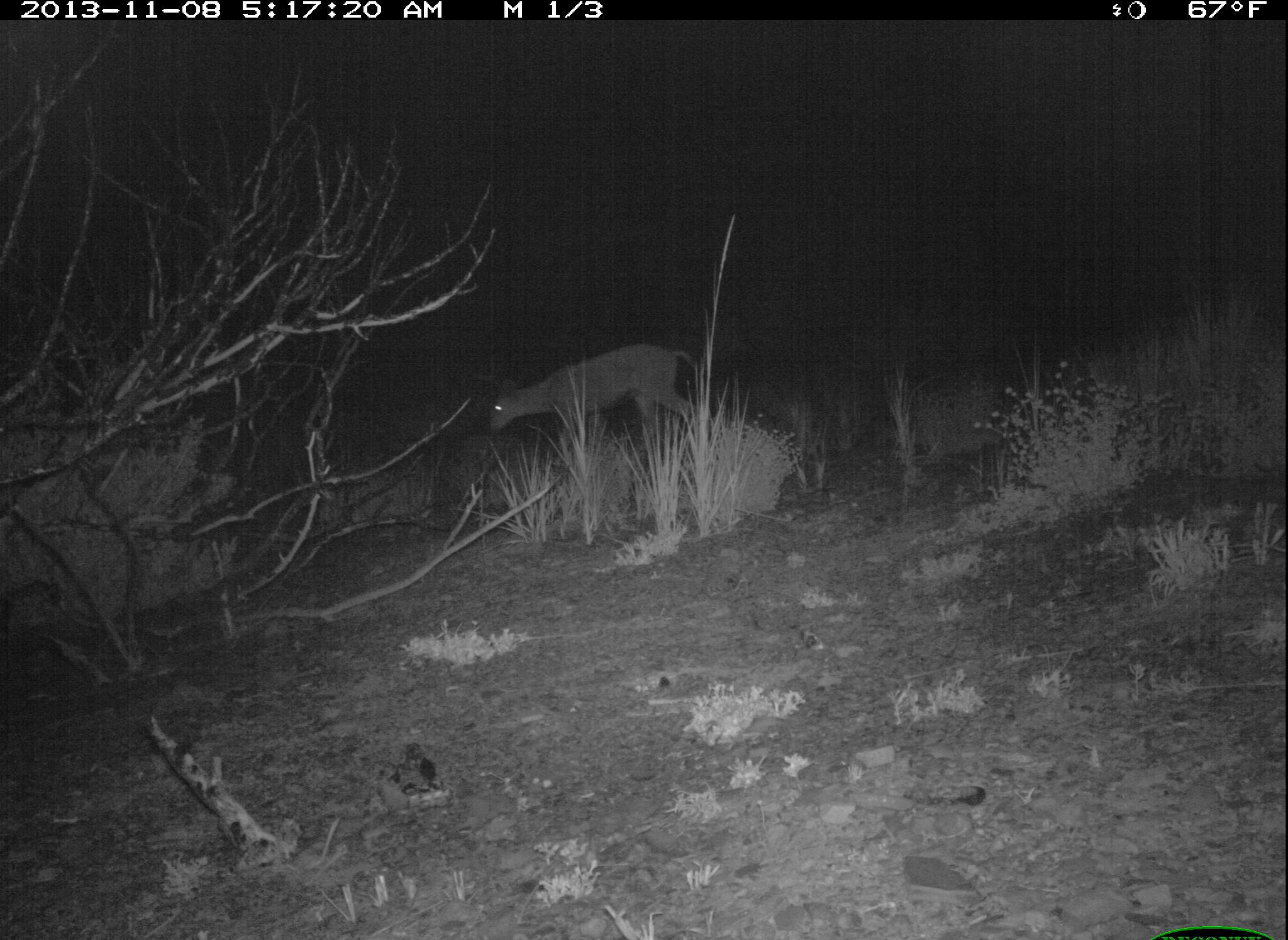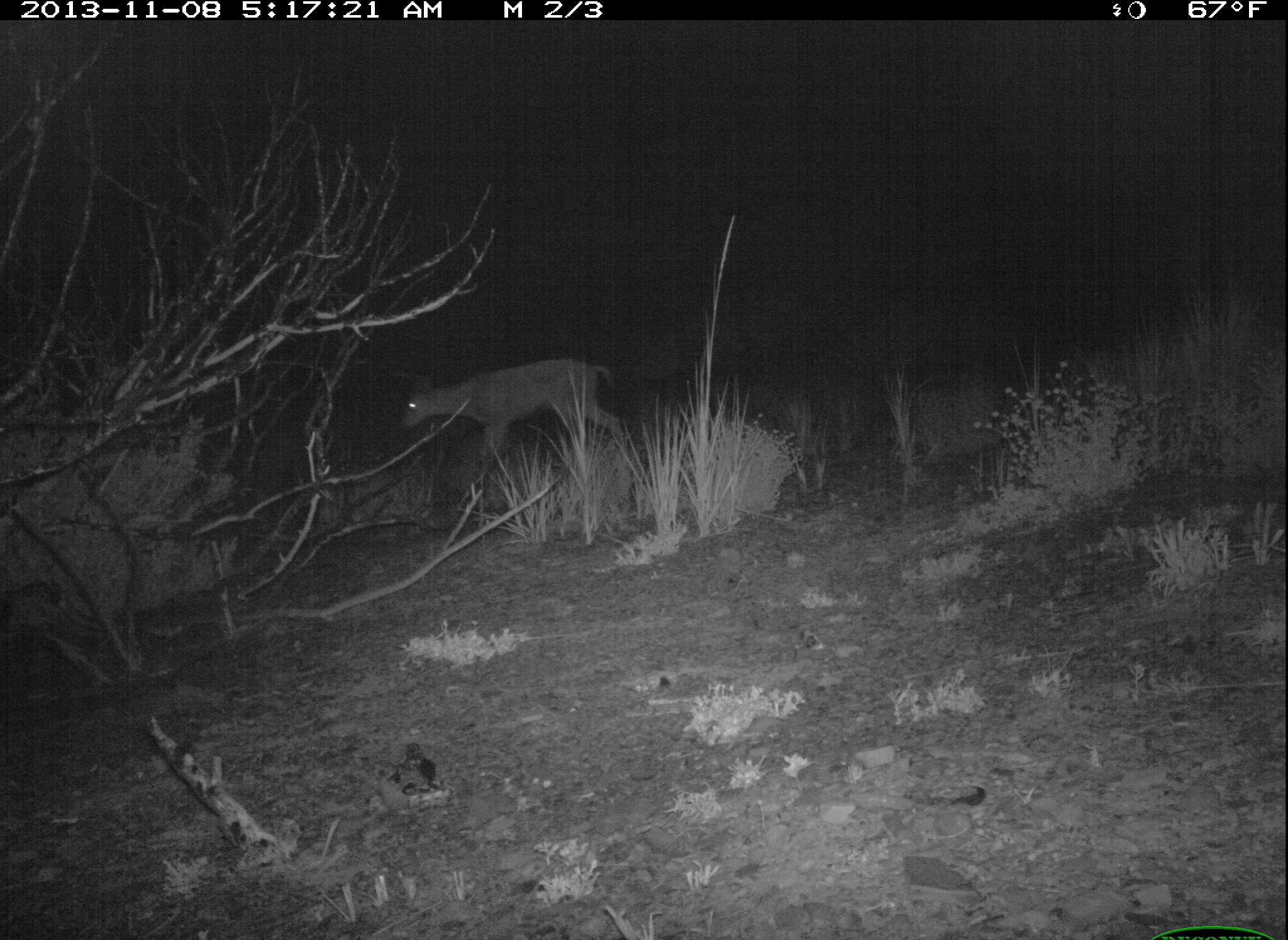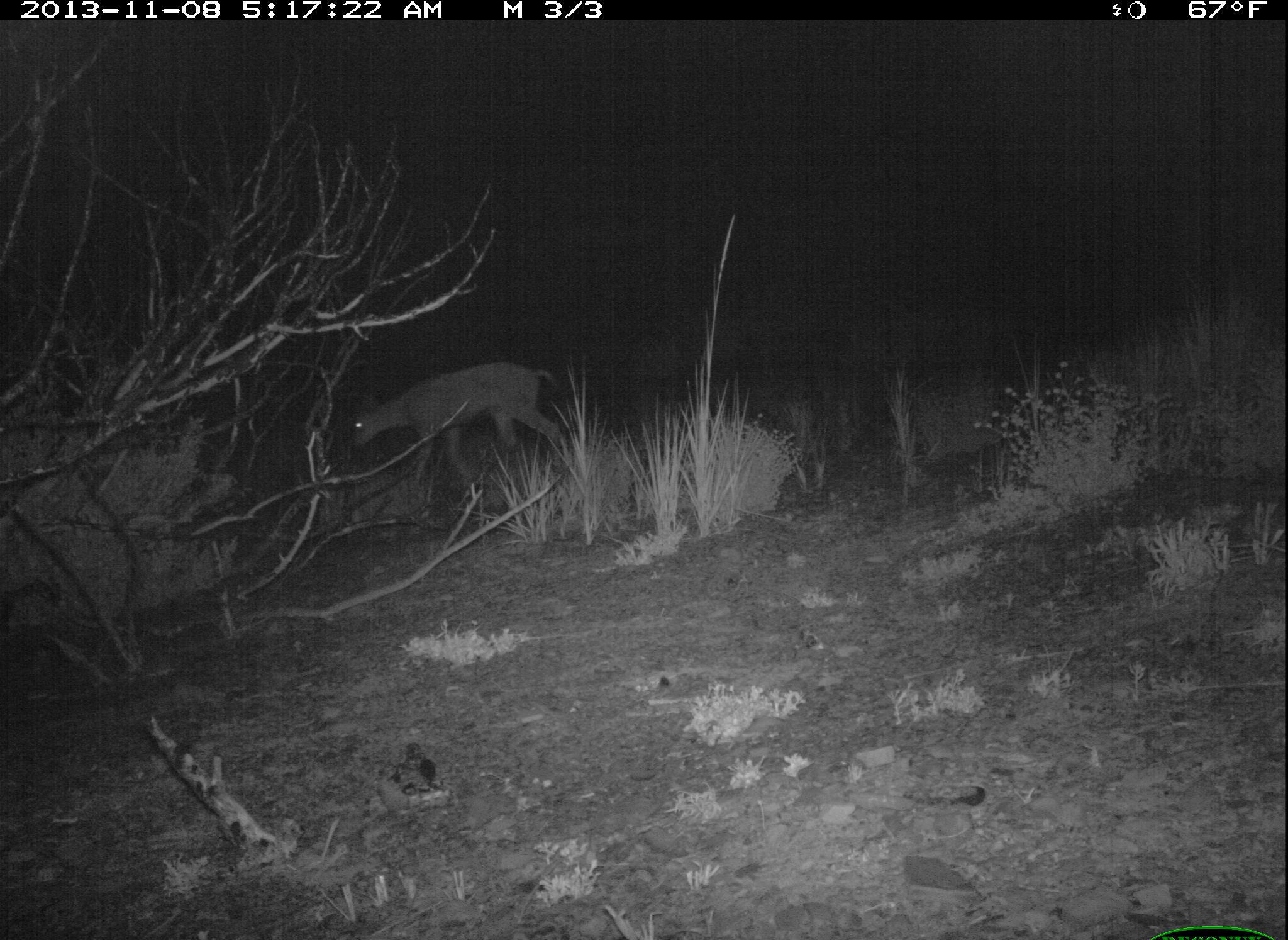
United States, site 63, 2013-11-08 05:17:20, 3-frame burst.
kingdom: Animalia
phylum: Chordata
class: Mammalia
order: Artiodactyla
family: Cervidae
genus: Odocoileus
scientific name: Odocoileus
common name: deer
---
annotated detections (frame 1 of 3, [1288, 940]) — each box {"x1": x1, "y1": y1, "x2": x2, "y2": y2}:
deer: {"x1": 491, "y1": 344, "x2": 703, "y2": 449}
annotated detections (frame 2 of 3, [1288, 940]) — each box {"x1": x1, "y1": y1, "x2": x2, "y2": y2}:
deer: {"x1": 399, "y1": 357, "x2": 627, "y2": 495}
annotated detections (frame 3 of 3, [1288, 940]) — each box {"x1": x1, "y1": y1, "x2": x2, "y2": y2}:
deer: {"x1": 349, "y1": 360, "x2": 566, "y2": 486}